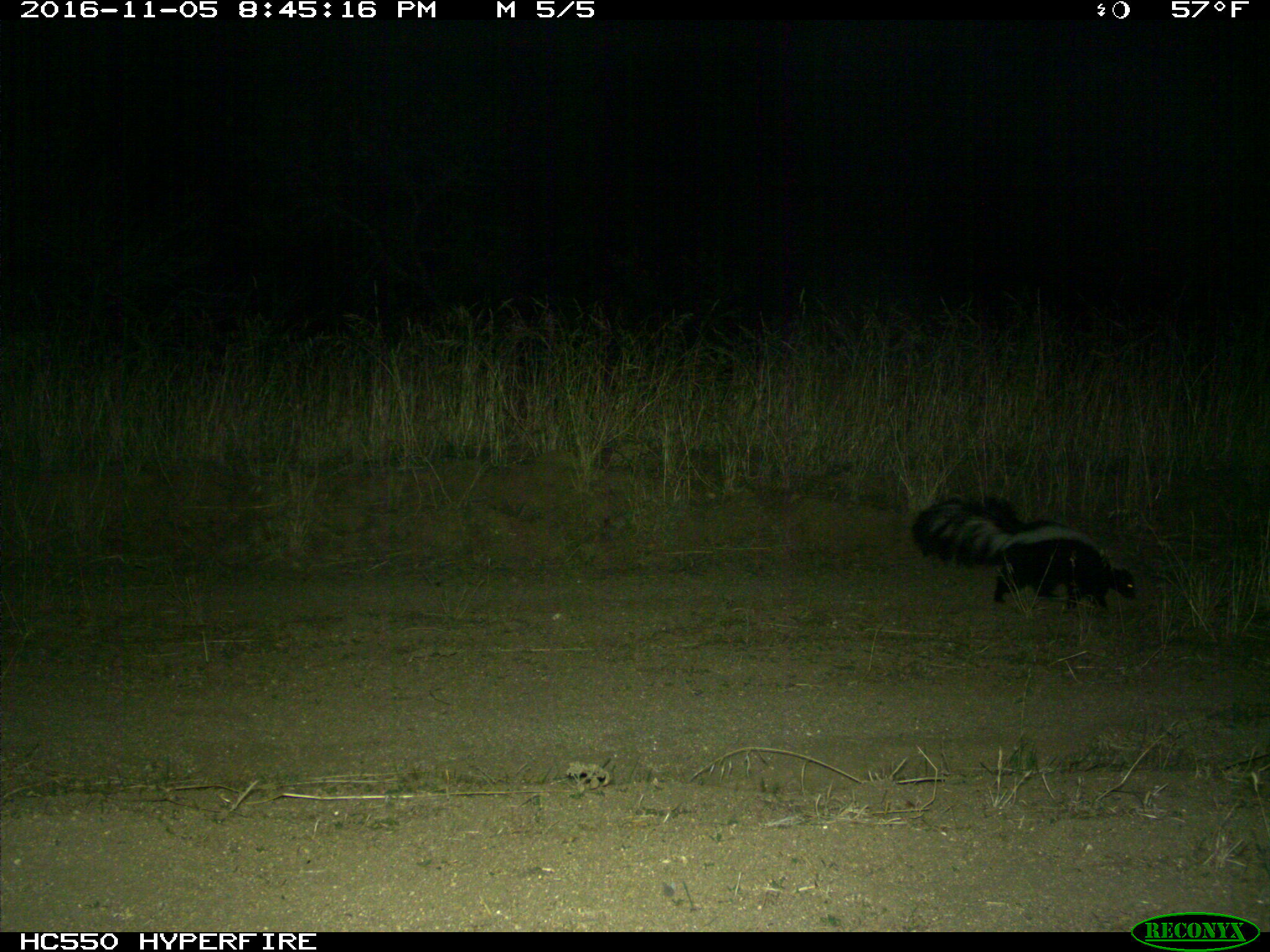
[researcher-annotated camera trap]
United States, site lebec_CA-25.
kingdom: Animalia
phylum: Chordata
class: Mammalia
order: Carnivora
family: Mephitidae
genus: Mephitis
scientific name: Mephitis mephitis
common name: striped skunk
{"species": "Mephitis mephitis (striped skunk)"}